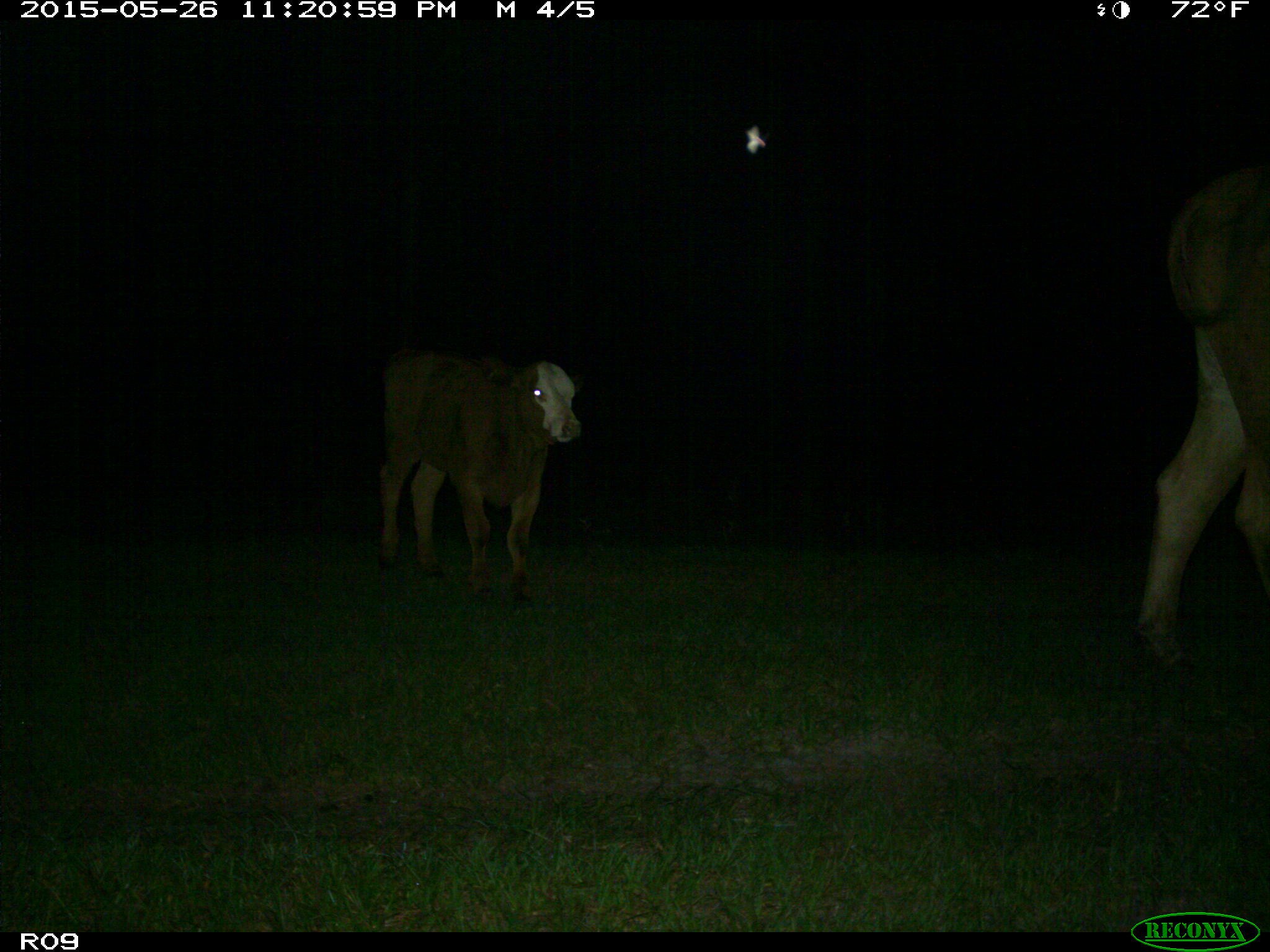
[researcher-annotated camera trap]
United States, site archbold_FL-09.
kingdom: Animalia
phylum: Chordata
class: Mammalia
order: Artiodactyla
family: Bovidae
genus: Bos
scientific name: Bos taurus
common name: domestic cow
Bos taurus (domestic cow).